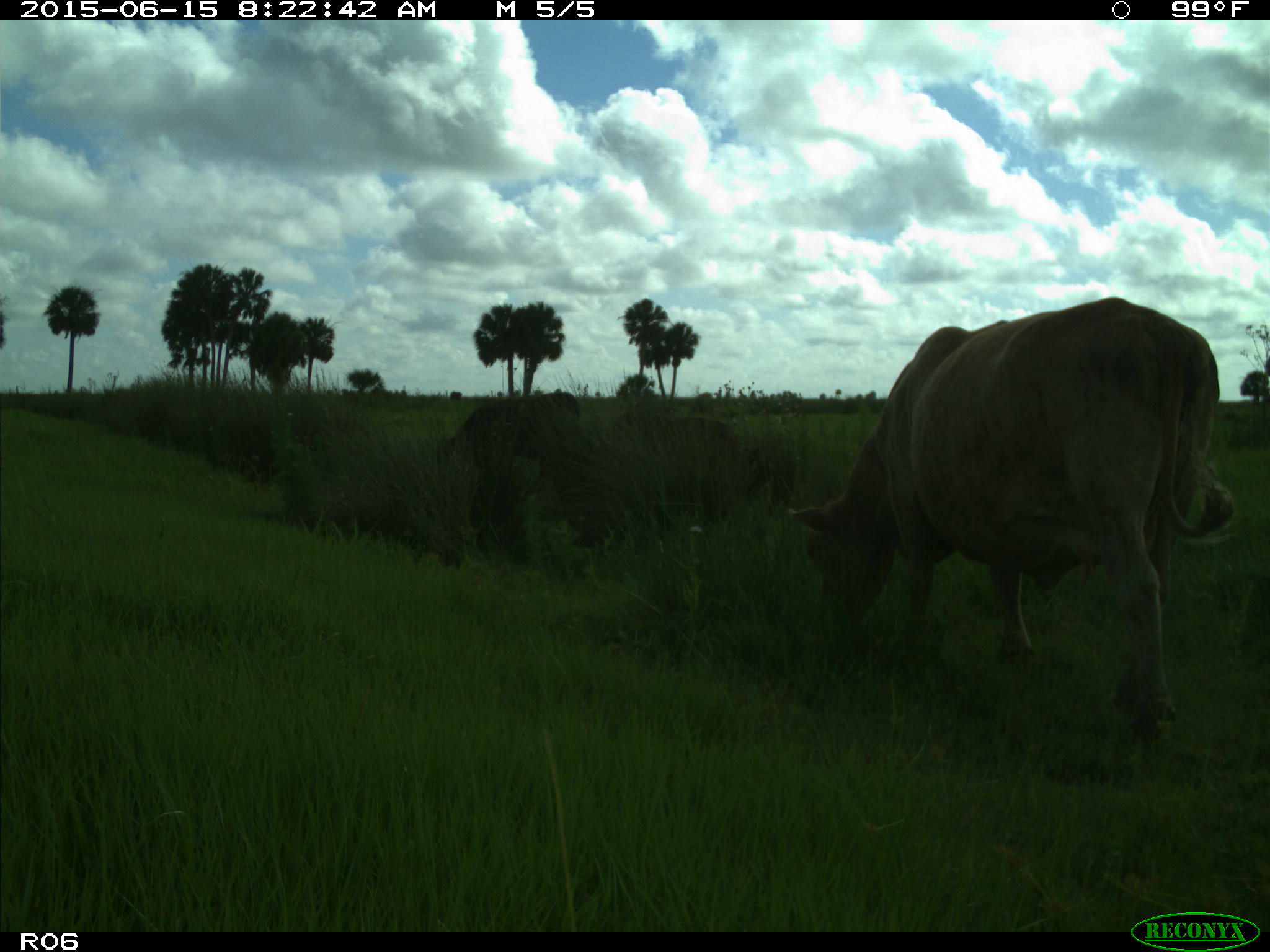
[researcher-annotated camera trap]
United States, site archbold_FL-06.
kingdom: Animalia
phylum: Chordata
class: Mammalia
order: Artiodactyla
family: Bovidae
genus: Bos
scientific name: Bos taurus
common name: domestic cow